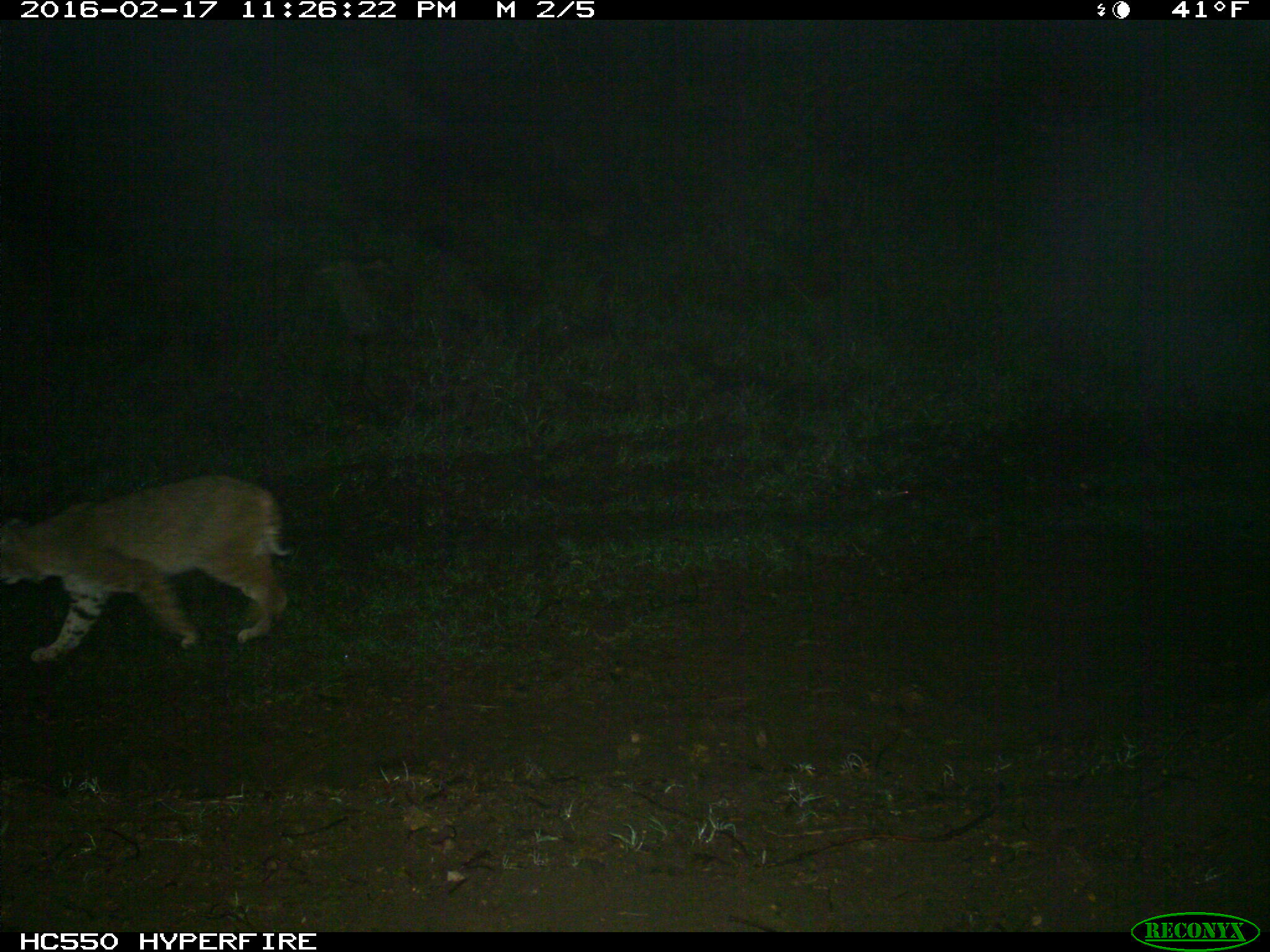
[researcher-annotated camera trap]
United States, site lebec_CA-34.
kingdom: Animalia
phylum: Chordata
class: Mammalia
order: Carnivora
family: Felidae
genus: Lynx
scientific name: Lynx rufus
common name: bobcat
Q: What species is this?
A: Lynx rufus (bobcat).